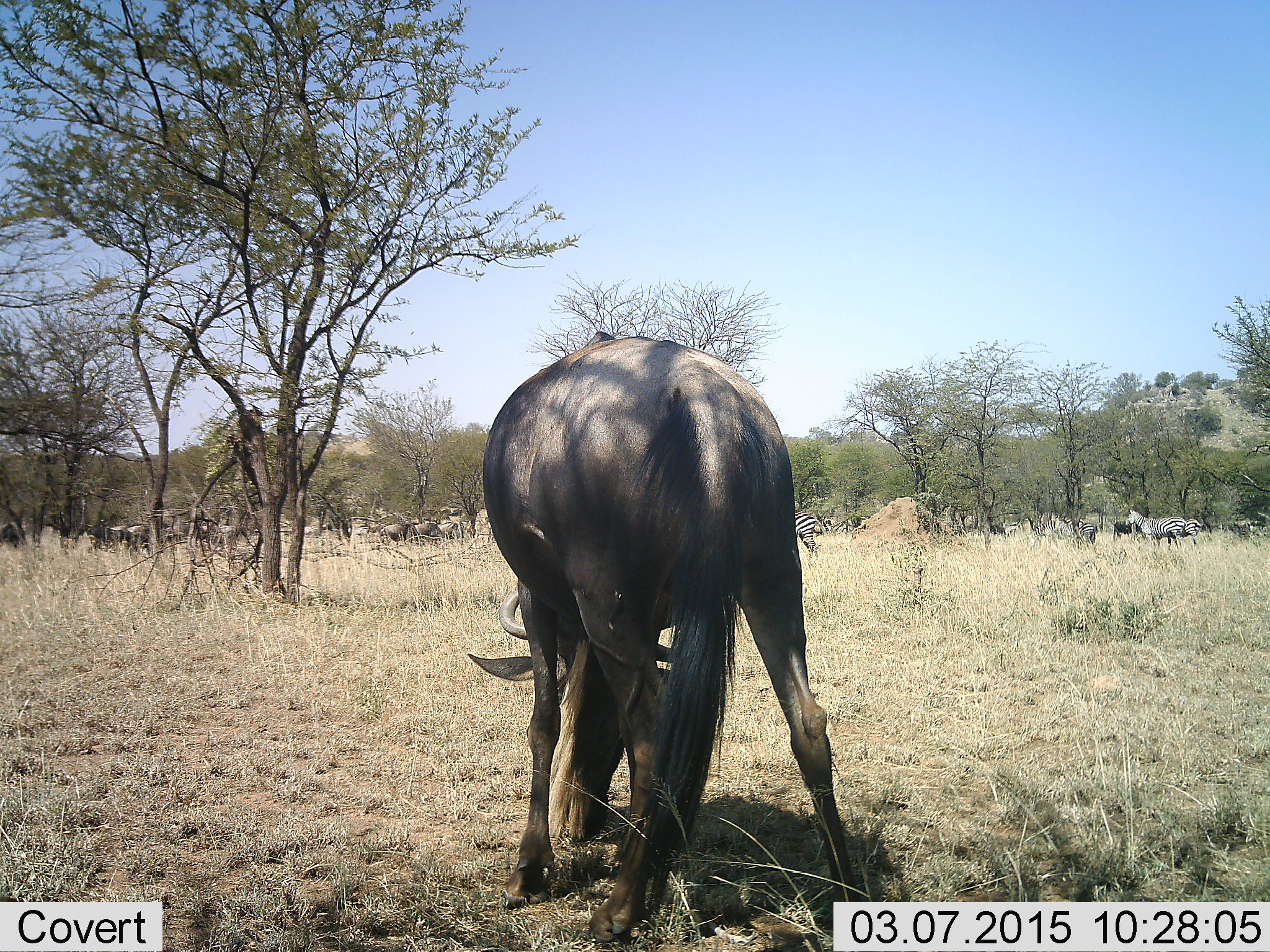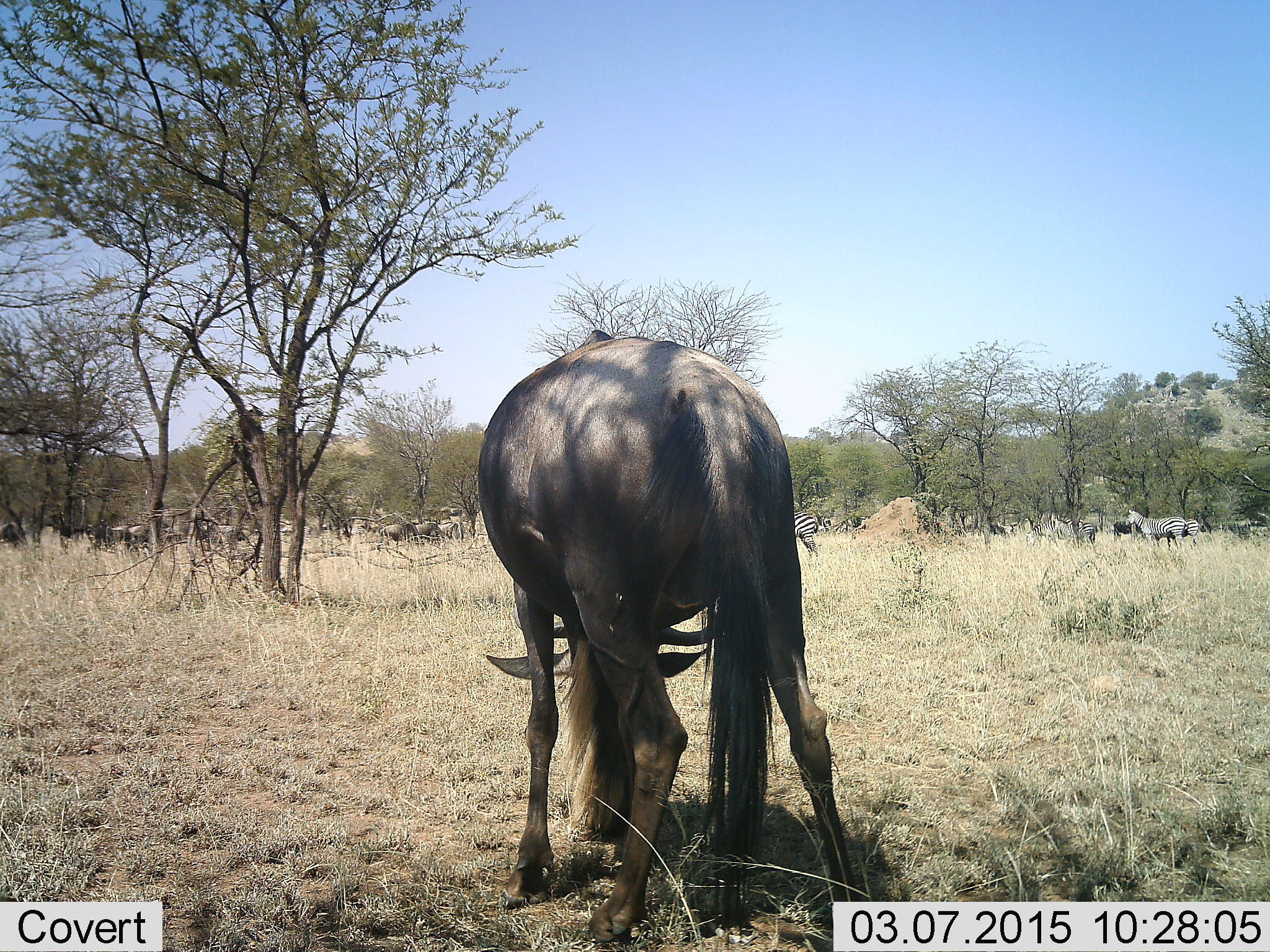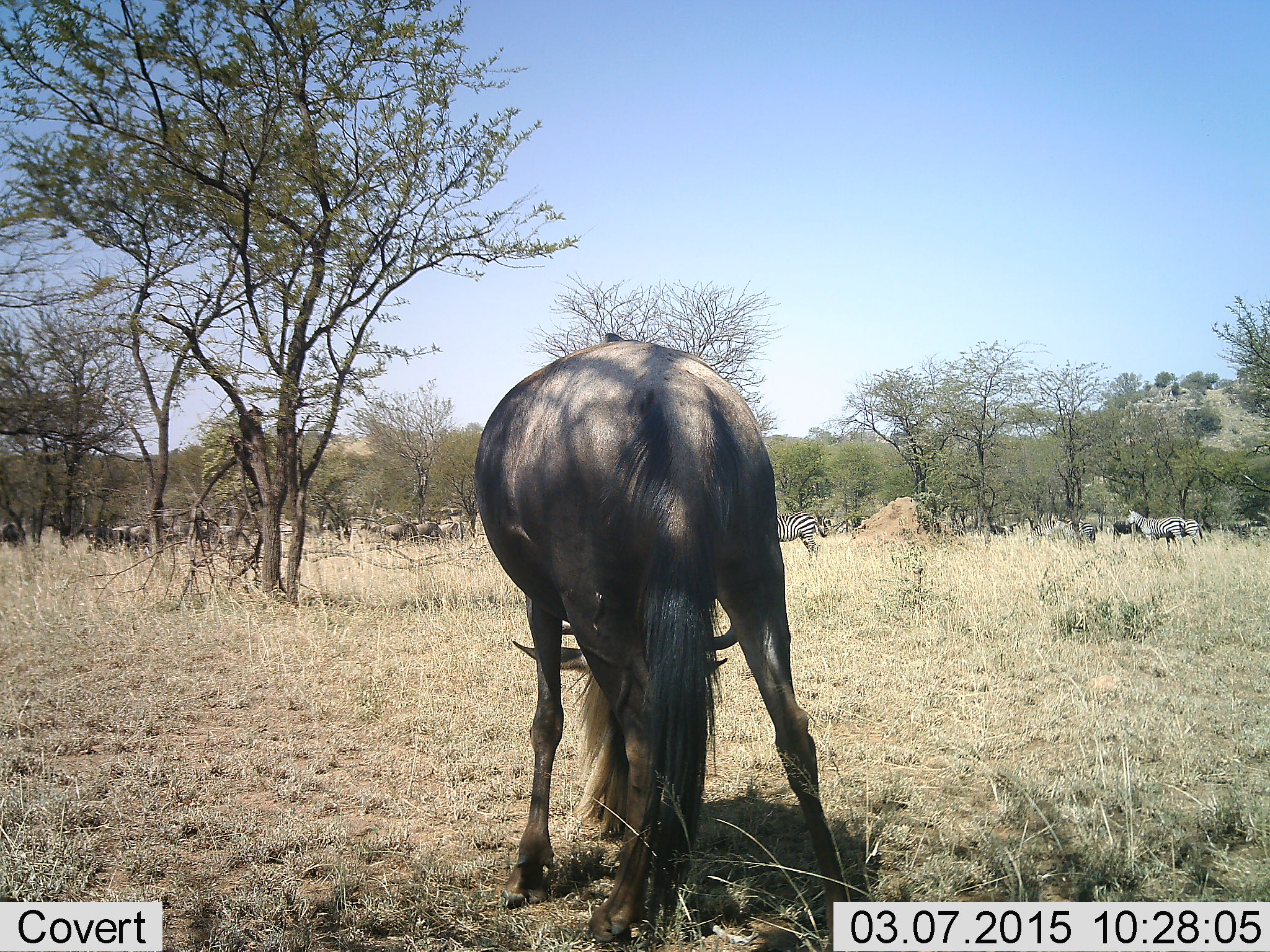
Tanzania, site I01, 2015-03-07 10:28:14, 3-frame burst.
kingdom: Animalia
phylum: Chordata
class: Mammalia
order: Artiodactyla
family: Bovidae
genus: Connochaetes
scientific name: Connochaetes taurinus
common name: blue wildebeest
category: wildebeest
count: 5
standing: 62%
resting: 0%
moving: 19%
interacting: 0%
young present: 0%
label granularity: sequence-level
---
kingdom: Animalia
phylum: Chordata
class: Mammalia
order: Perissodactyla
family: Equidae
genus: Equus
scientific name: Equus quagga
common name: plains zebra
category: zebra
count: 8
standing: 100%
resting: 0%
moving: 30%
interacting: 0%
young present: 0%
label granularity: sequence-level